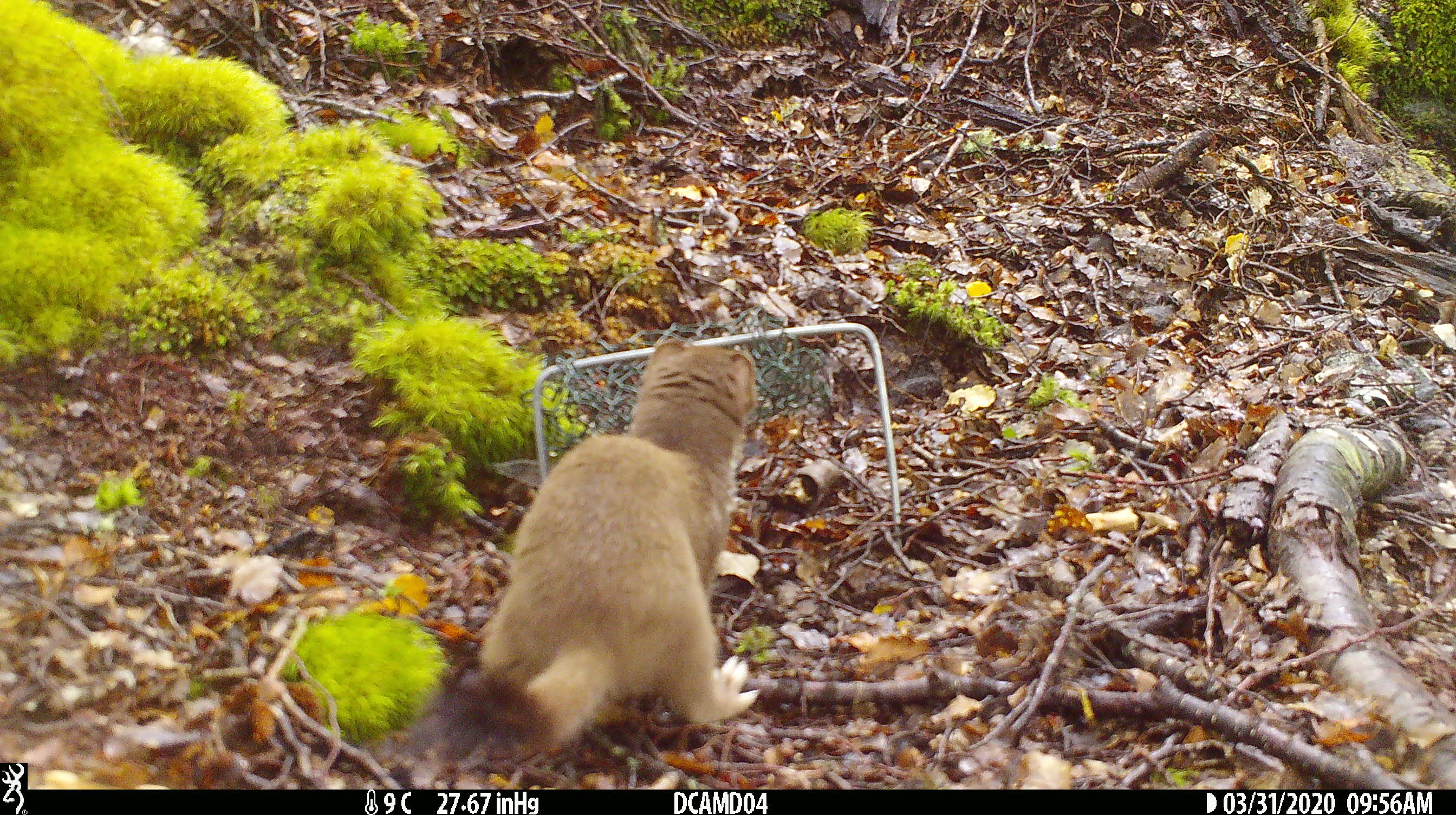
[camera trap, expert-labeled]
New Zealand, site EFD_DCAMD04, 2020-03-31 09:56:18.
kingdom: Animalia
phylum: Chordata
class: Mammalia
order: Carnivora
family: Mustelidae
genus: Mustela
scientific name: Mustela erminea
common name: stoat